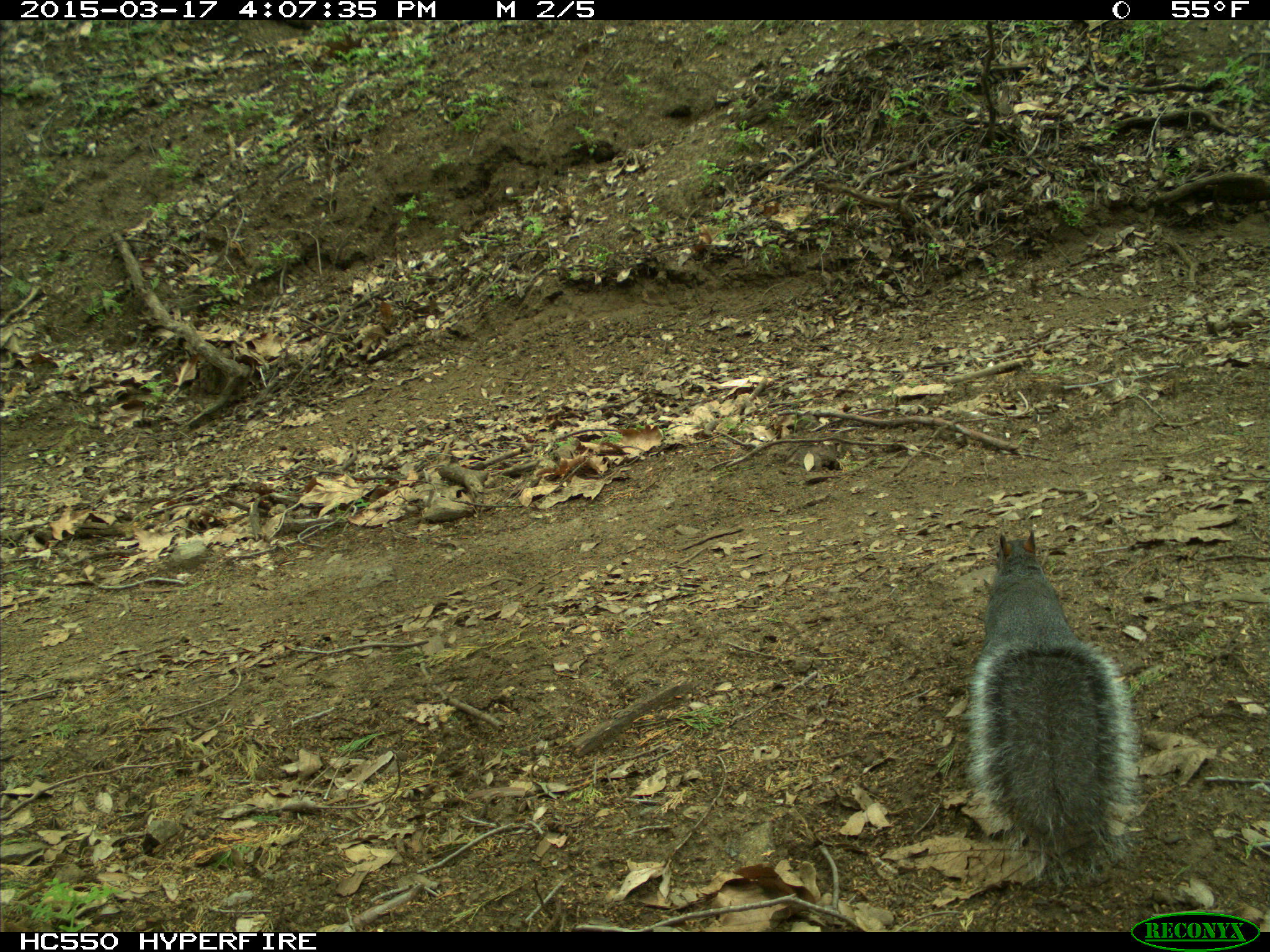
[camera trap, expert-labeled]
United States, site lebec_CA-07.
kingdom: Animalia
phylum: Chordata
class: Mammalia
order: Rodentia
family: Sciuridae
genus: Sciurus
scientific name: Sciurus carolinensis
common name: eastern gray squirrel